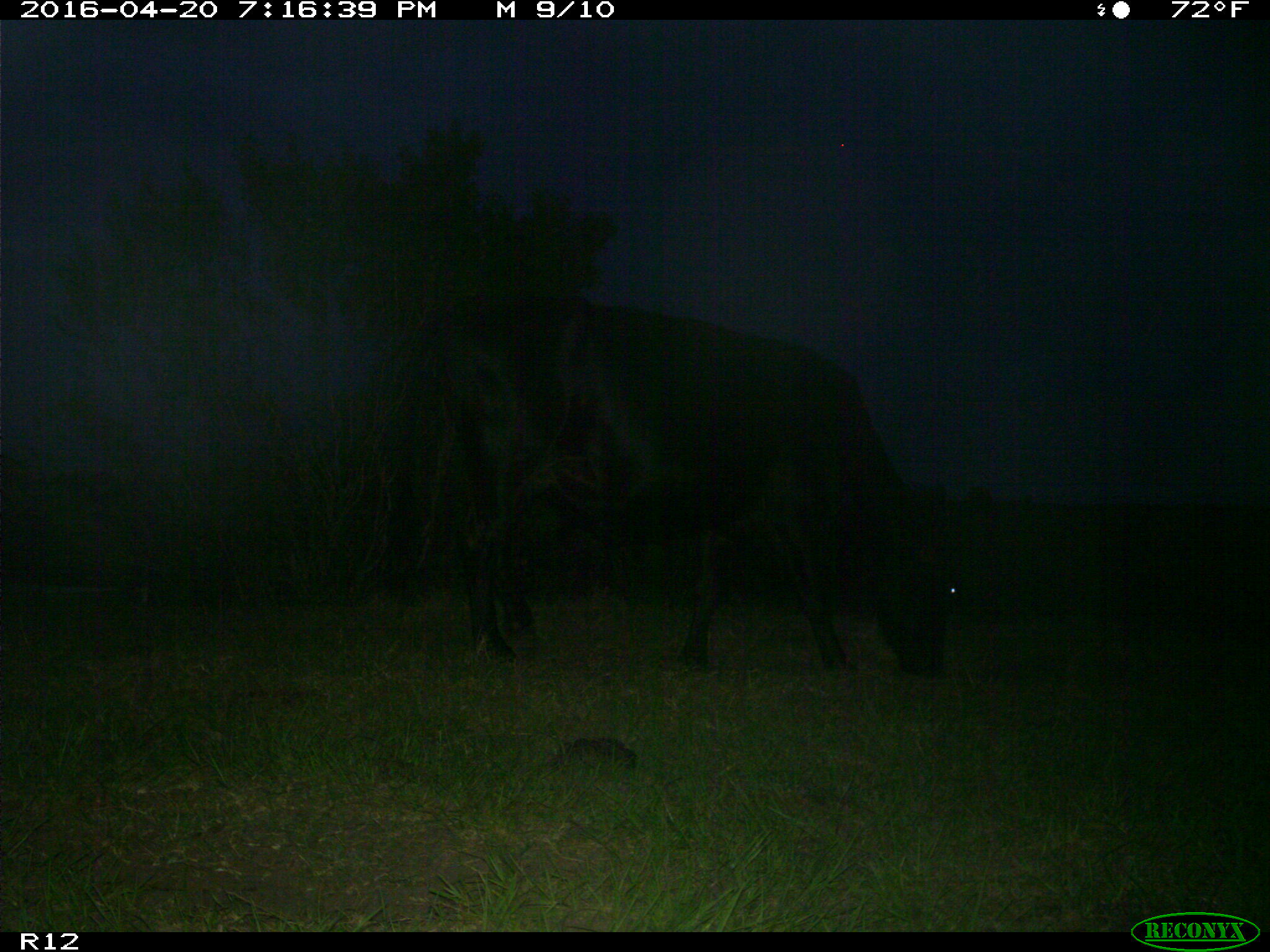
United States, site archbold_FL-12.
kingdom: Animalia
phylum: Chordata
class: Mammalia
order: Artiodactyla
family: Bovidae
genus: Bos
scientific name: Bos taurus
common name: domestic cow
Bos taurus (domestic cow).